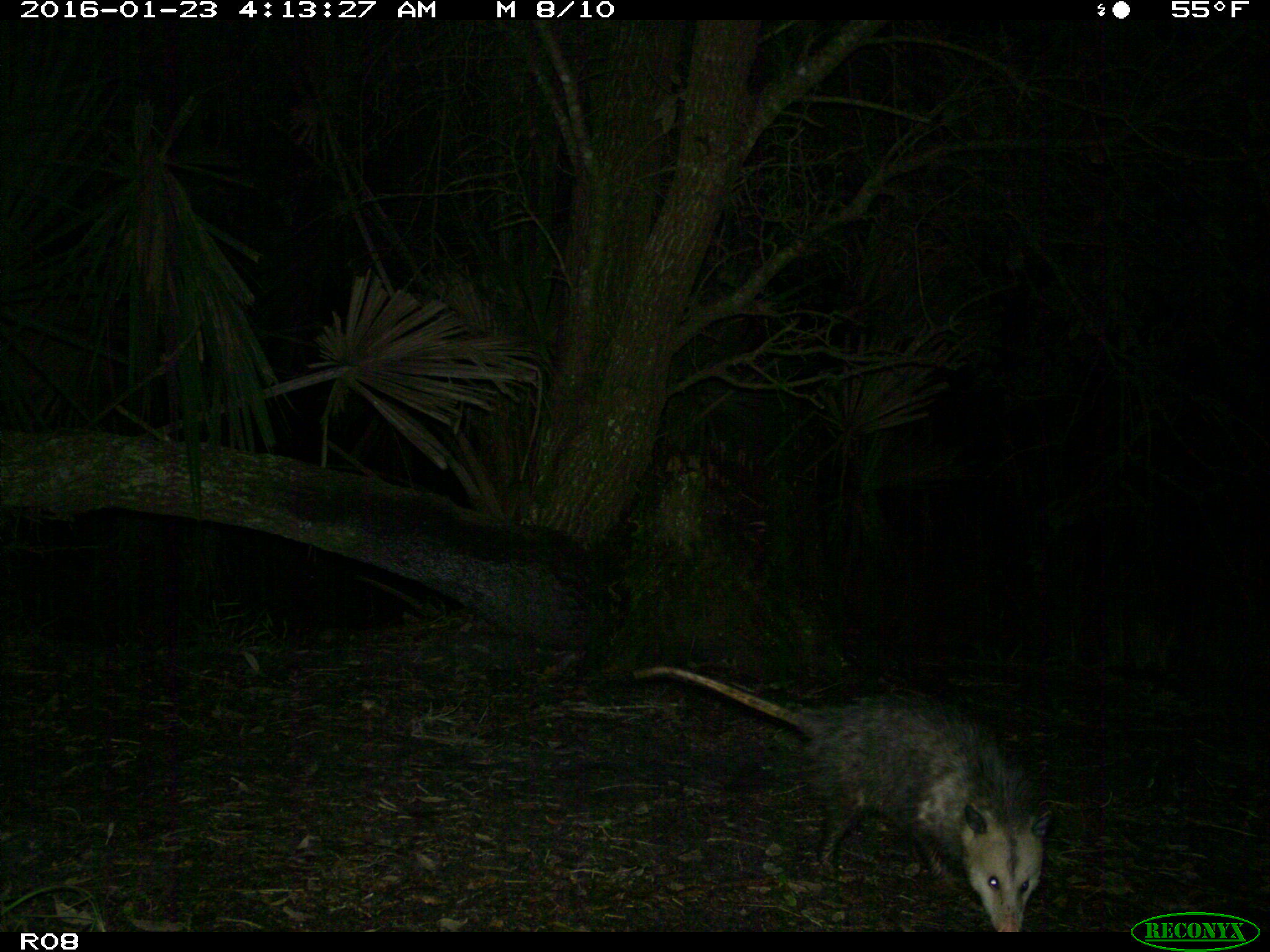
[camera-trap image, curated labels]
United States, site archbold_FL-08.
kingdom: Animalia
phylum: Chordata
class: Mammalia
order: Didelphimorphia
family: Didelphidae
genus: Didelphis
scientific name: Didelphis virginiana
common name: virginia opossum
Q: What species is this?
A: Didelphis virginiana (virginia opossum).